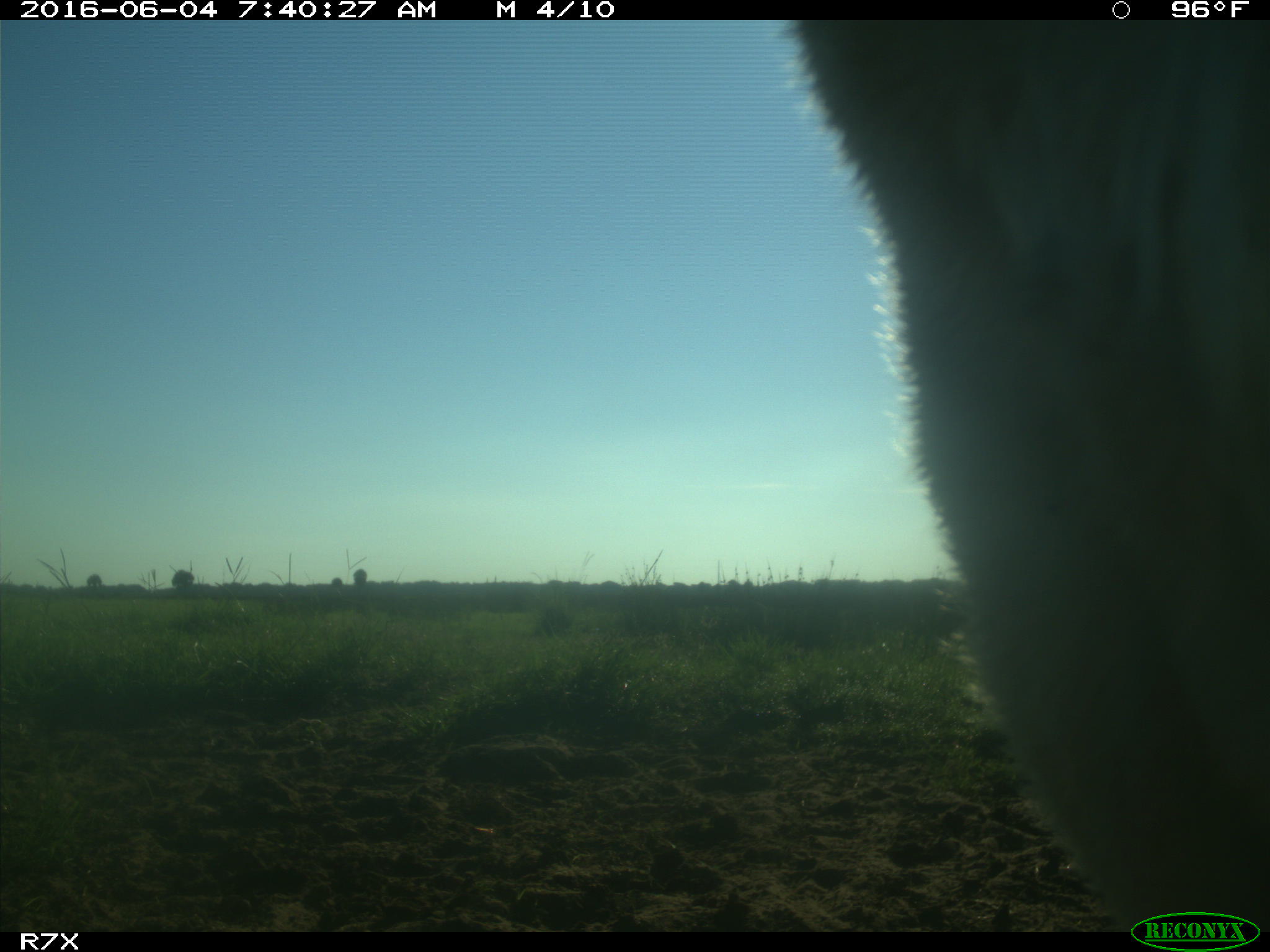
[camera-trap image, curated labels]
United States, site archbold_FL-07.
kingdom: Animalia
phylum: Chordata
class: Mammalia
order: Artiodactyla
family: Bovidae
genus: Bos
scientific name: Bos taurus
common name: domestic cow